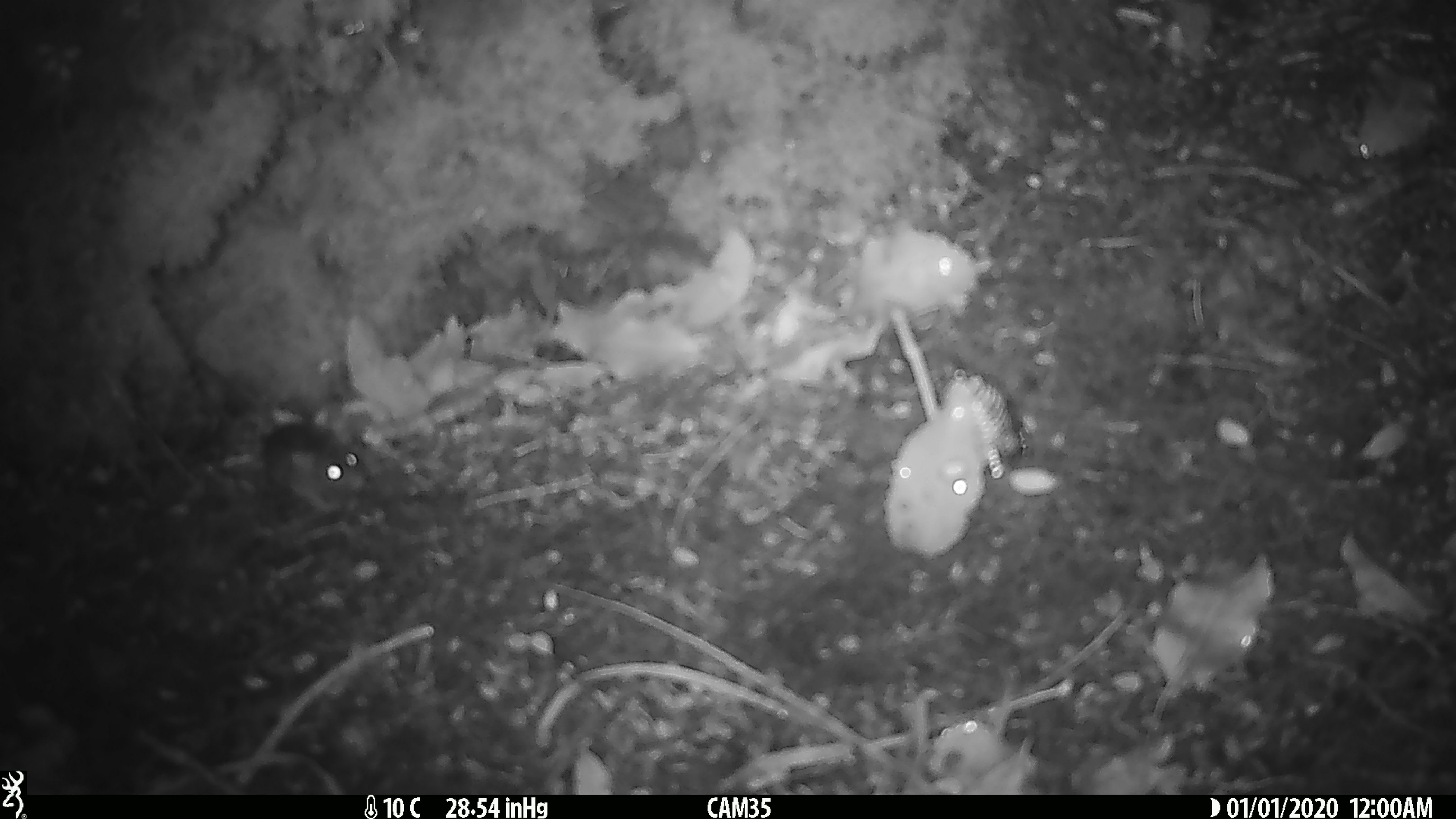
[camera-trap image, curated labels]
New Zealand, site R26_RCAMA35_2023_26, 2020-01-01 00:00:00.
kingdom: Animalia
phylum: Chordata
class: Mammalia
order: Rodentia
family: Muridae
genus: Mus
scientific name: Mus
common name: mouse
Mouse (Mus).